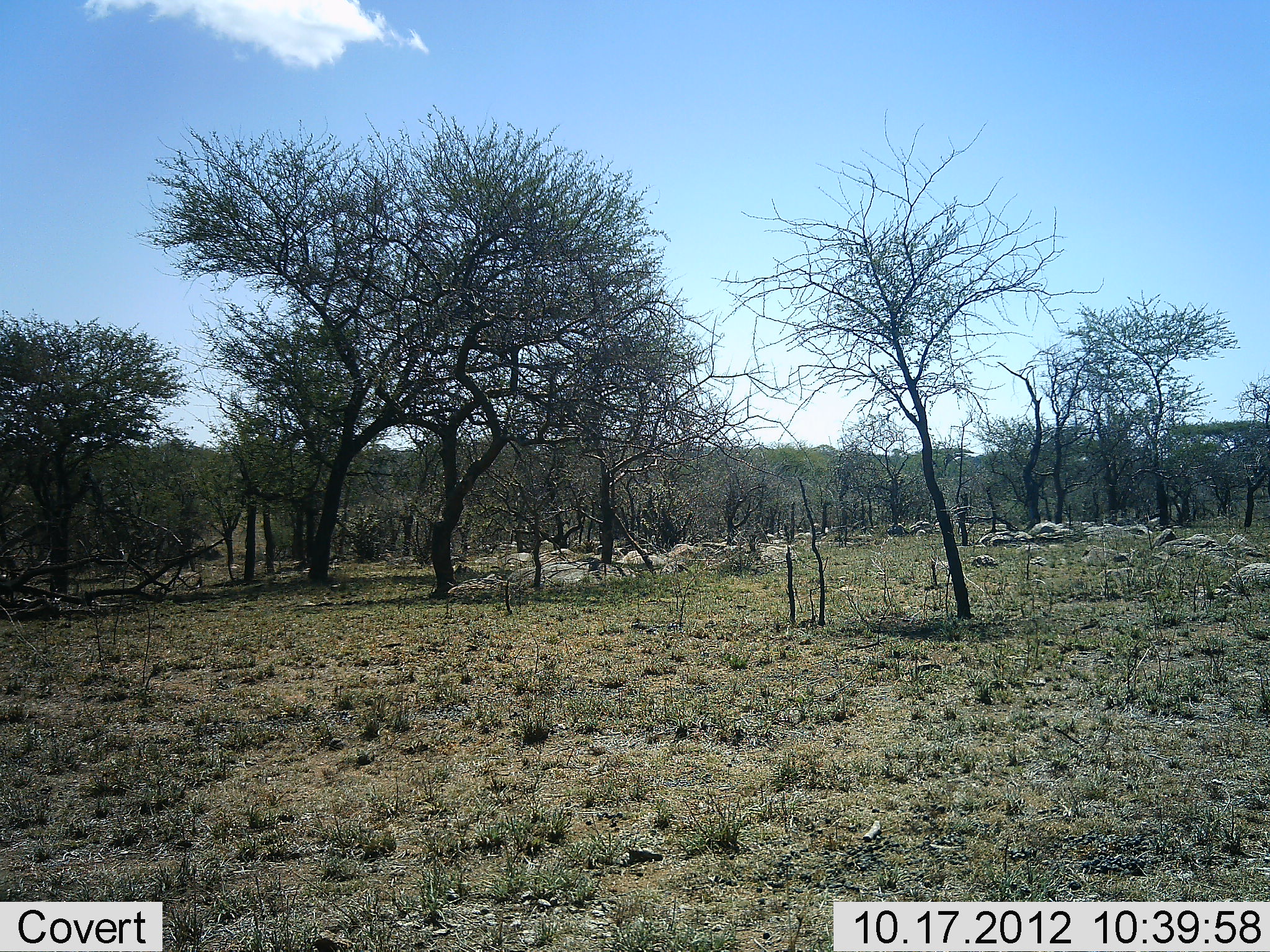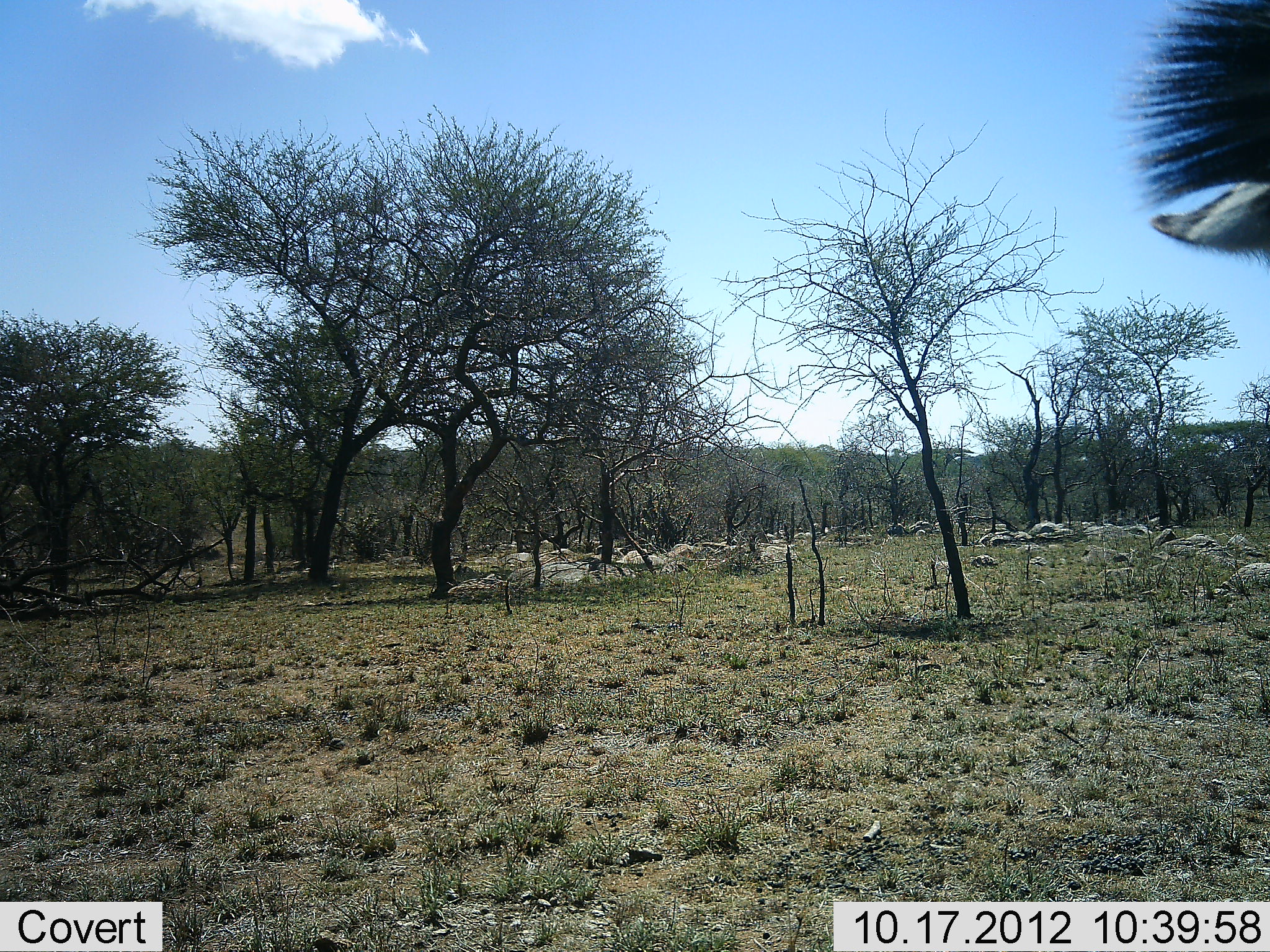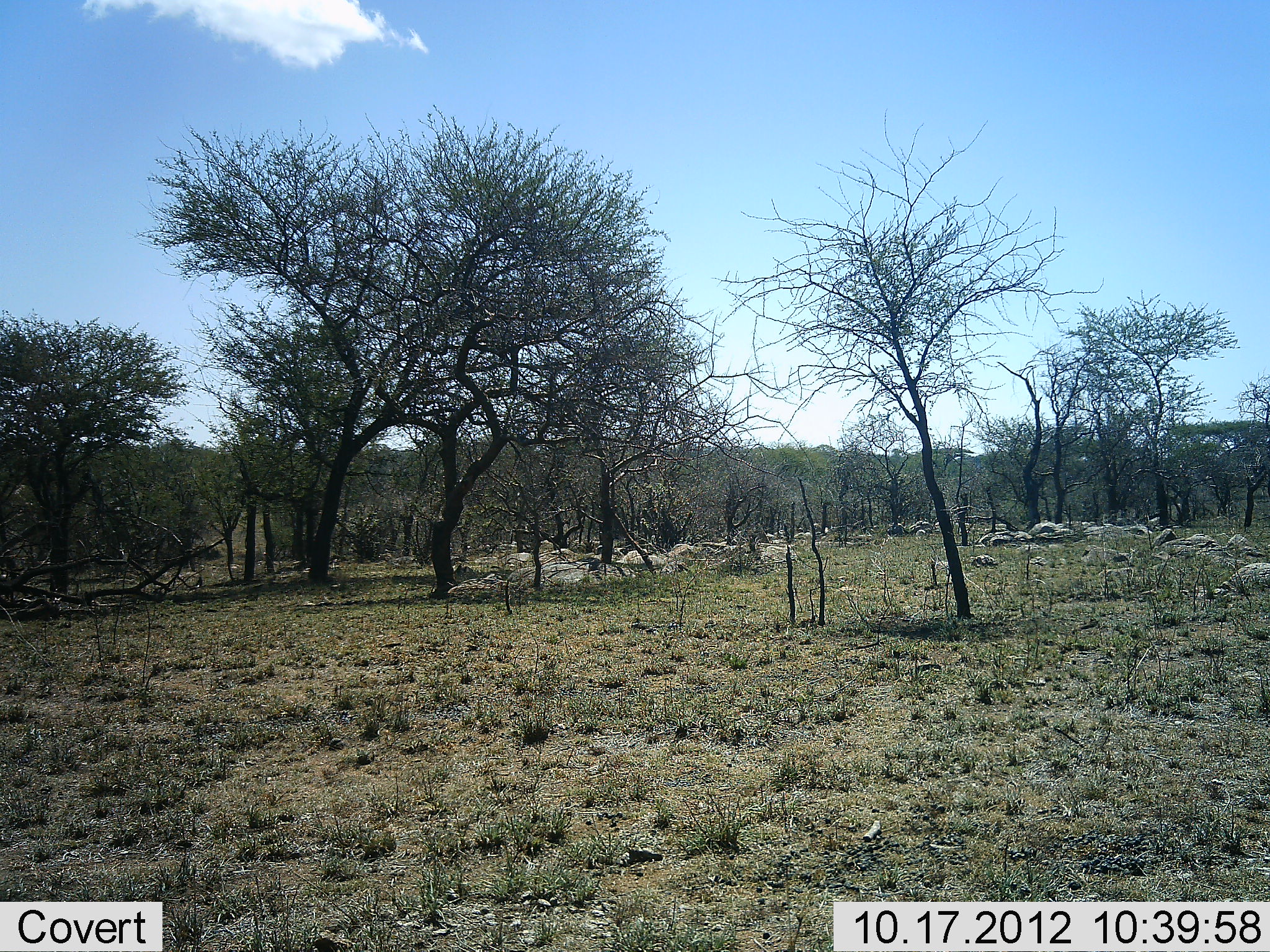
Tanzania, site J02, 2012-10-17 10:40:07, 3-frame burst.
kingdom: Animalia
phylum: Chordata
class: Mammalia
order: Perissodactyla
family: Equidae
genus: Equus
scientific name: Equus quagga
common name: plains zebra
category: zebra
Zebra (plains zebra) (Equus quagga), count 1. Behavior (volunteer vote fractions): standing 80%, resting 0%, moving 20%, interacting 0%. Young present (vote fraction): 0%. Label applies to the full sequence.